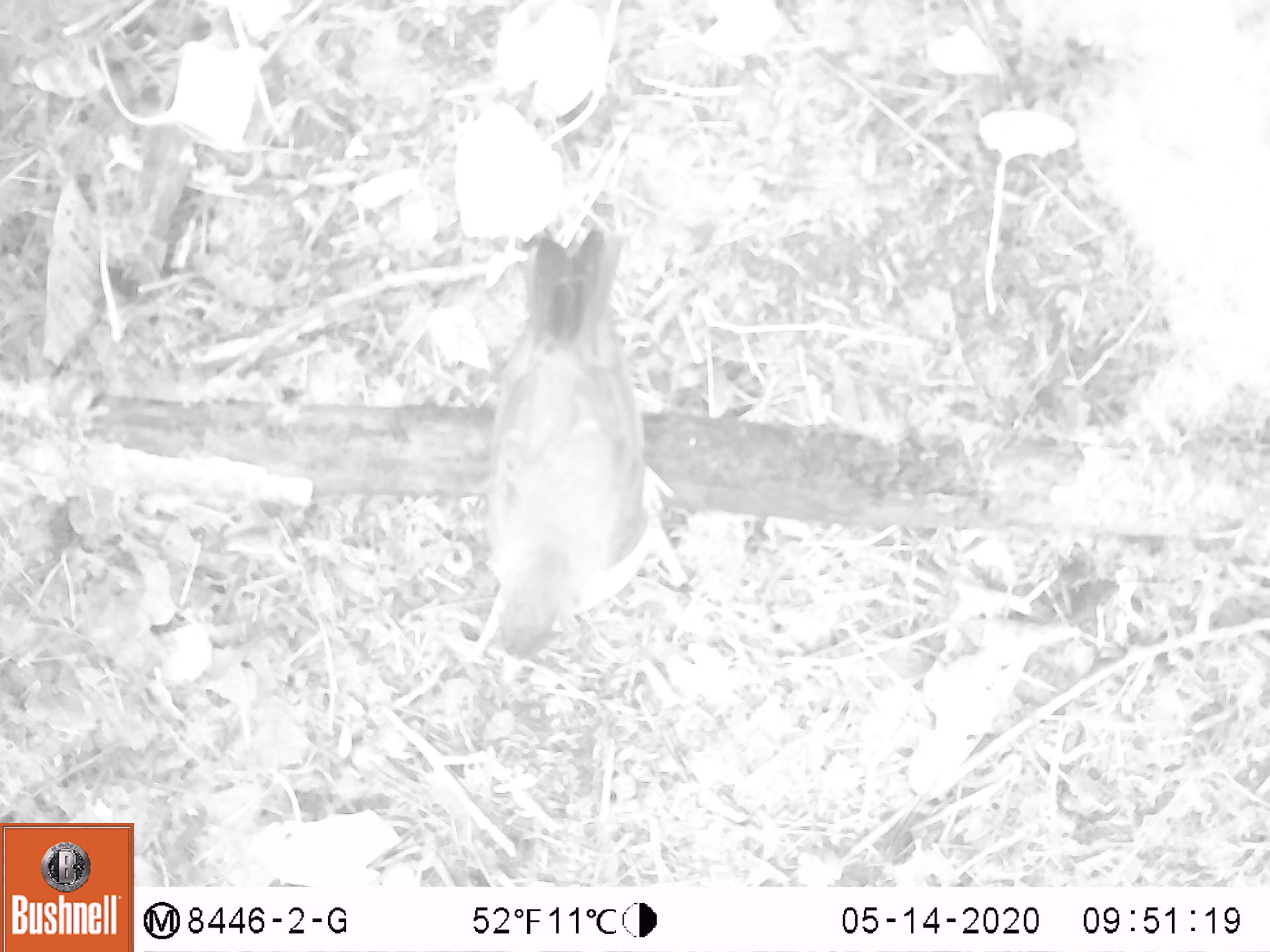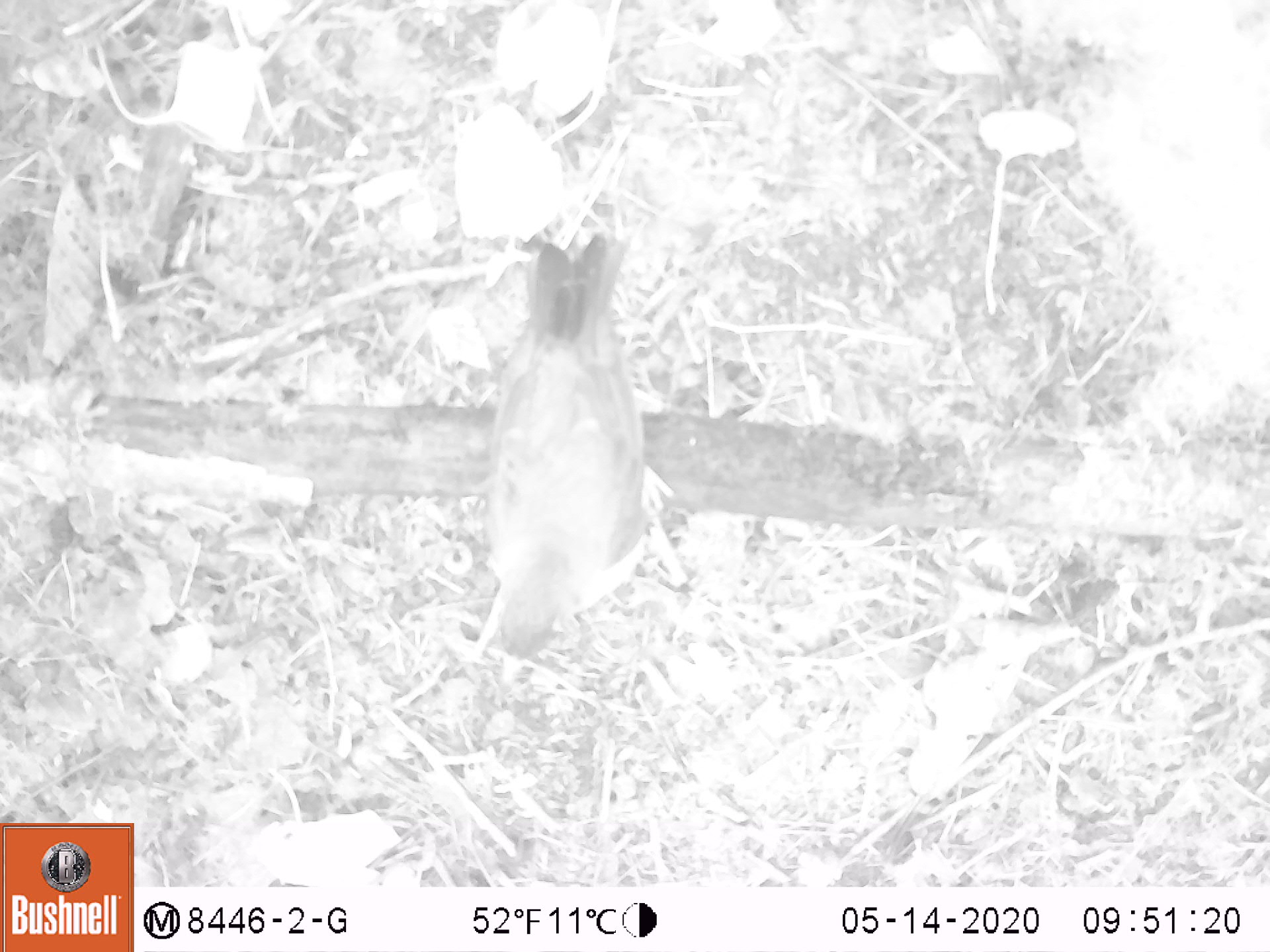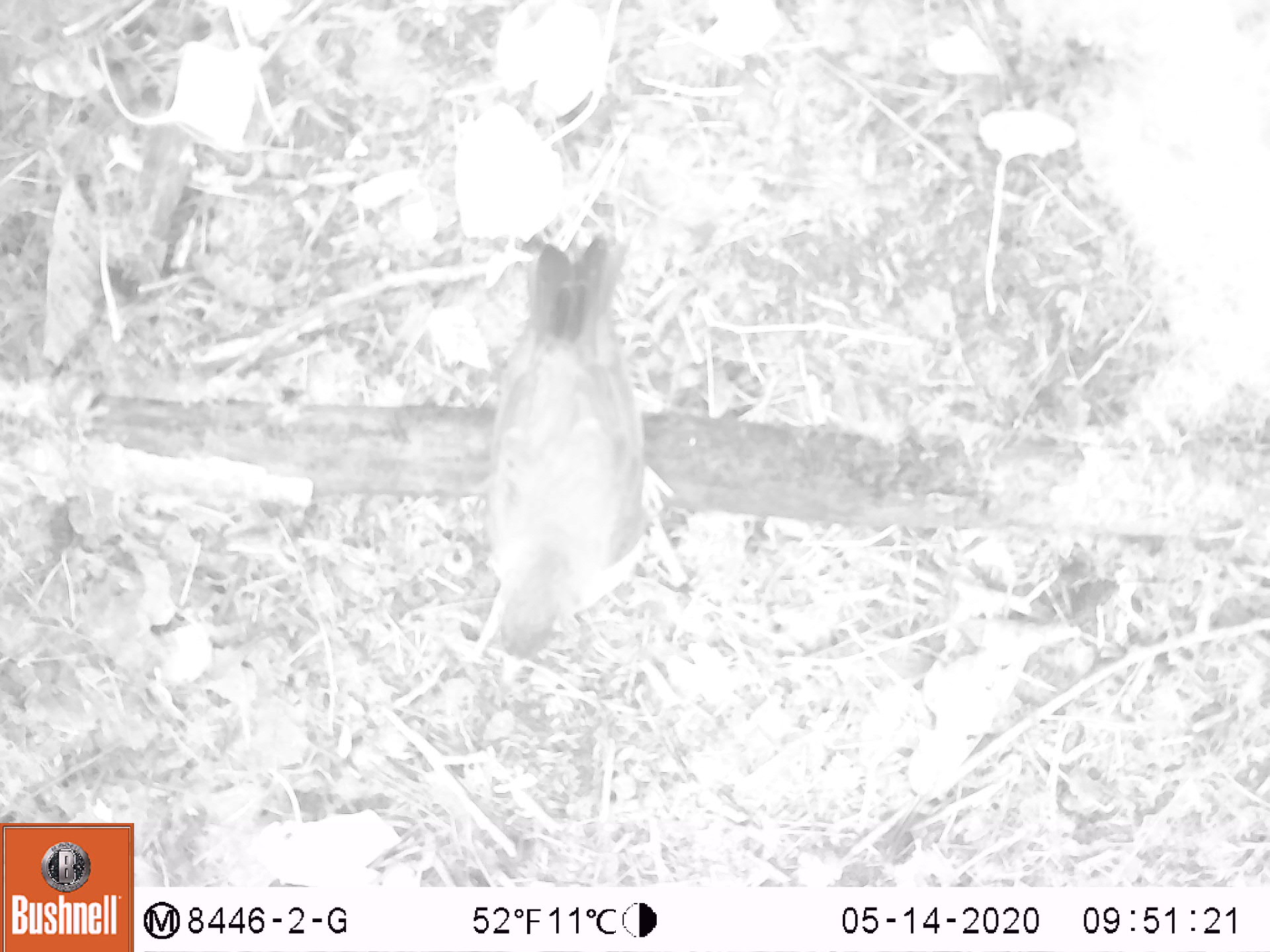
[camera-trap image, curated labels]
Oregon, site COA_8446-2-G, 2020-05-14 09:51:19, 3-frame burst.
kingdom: Animalia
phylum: Chordata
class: Aves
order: Passeriformes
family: Turdidae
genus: Turdus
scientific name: Turdus migratorius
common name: american robin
American robin (Turdus migratorius).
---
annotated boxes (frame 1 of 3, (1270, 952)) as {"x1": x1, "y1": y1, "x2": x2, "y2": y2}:
american robin: {"x1": 444, "y1": 201, "x2": 668, "y2": 697}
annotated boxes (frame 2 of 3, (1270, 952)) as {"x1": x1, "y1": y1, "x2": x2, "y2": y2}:
american robin: {"x1": 428, "y1": 212, "x2": 664, "y2": 704}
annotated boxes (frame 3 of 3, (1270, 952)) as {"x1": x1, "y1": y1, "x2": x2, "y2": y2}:
american robin: {"x1": 452, "y1": 210, "x2": 666, "y2": 697}